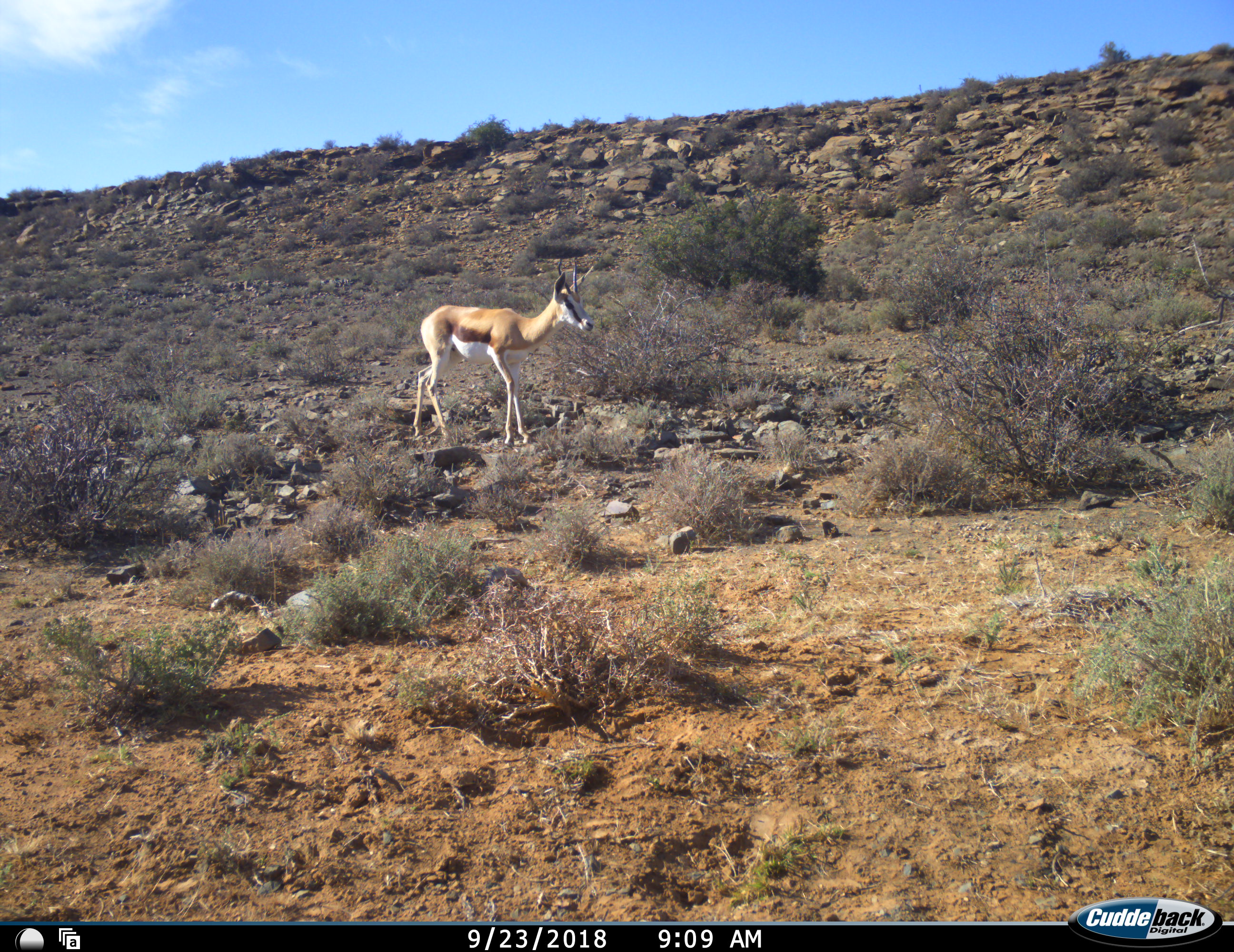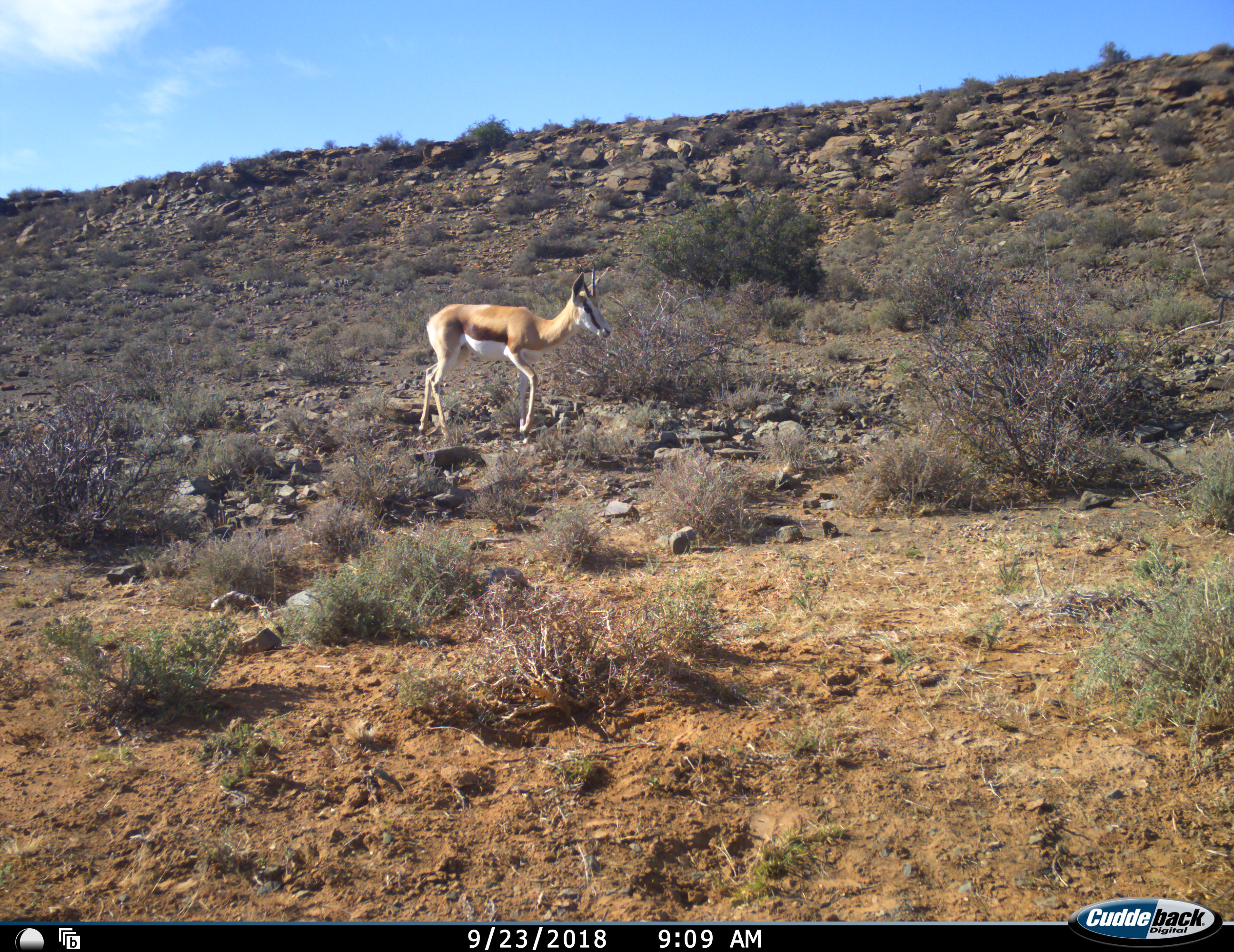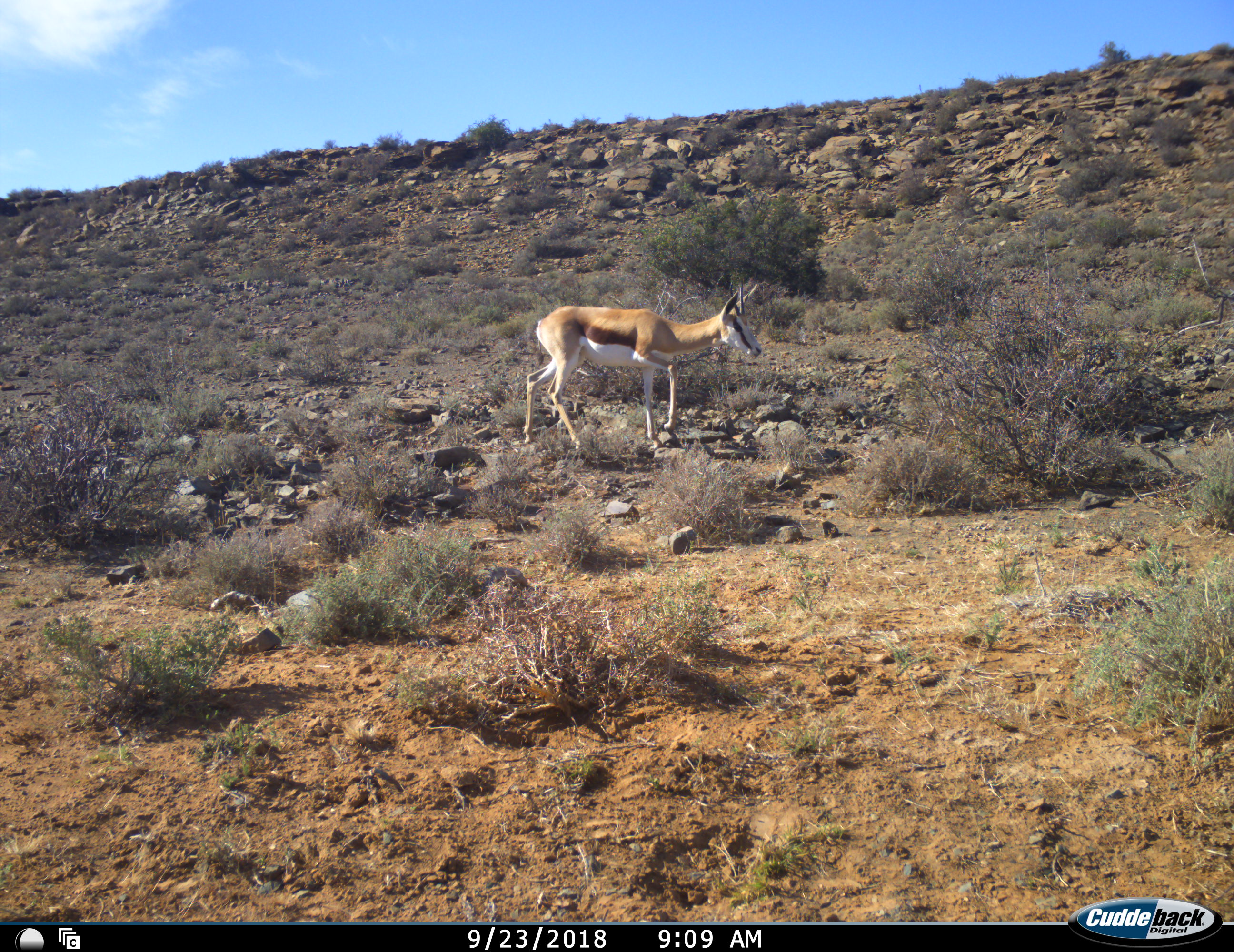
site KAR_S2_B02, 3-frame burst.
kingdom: Animalia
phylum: Chordata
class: Mammalia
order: Artiodactyla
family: Bovidae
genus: Antidorcas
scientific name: Antidorcas marsupialis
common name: springbok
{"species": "springbok (Antidorcas marsupialis)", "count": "1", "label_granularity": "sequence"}